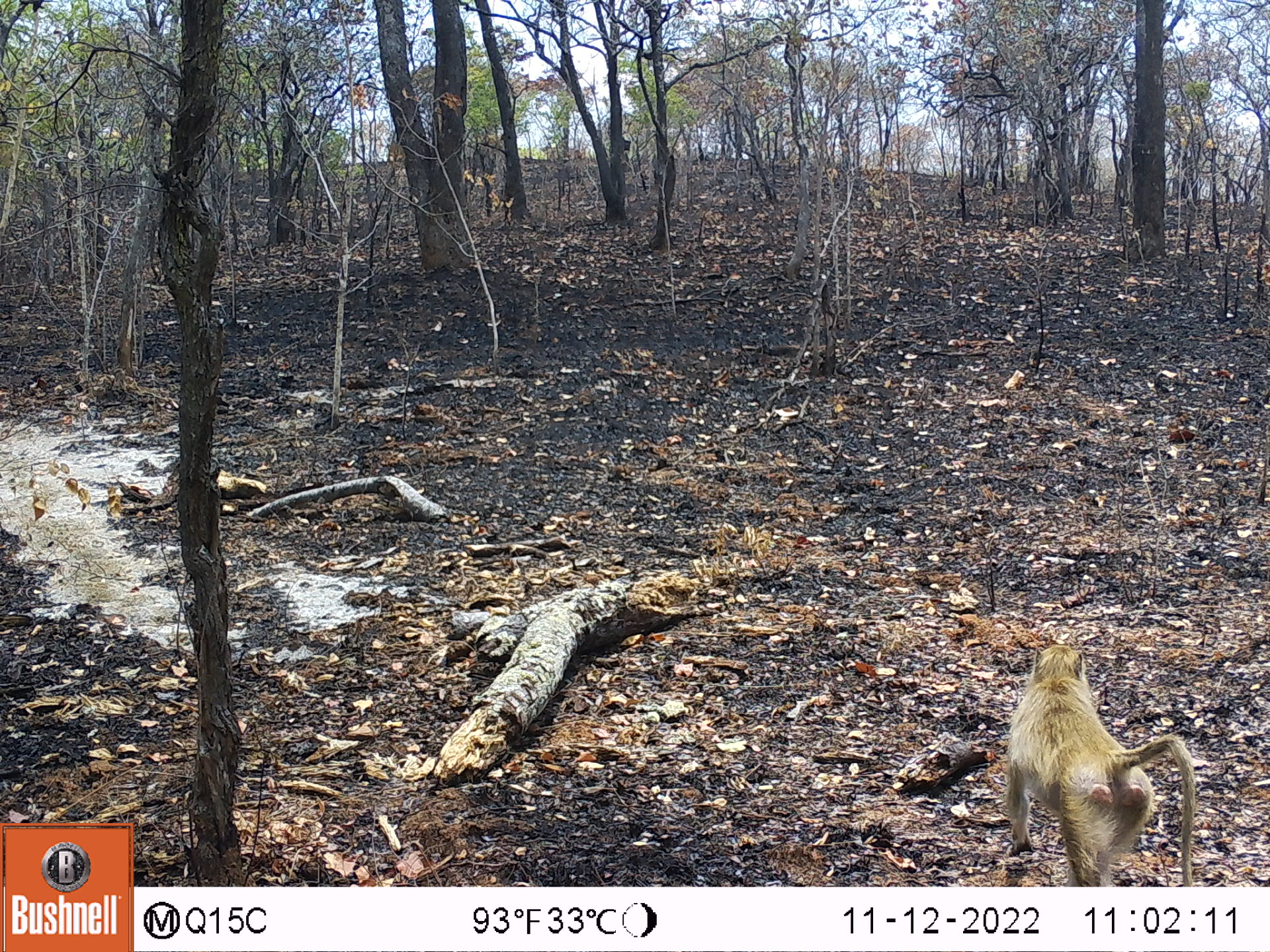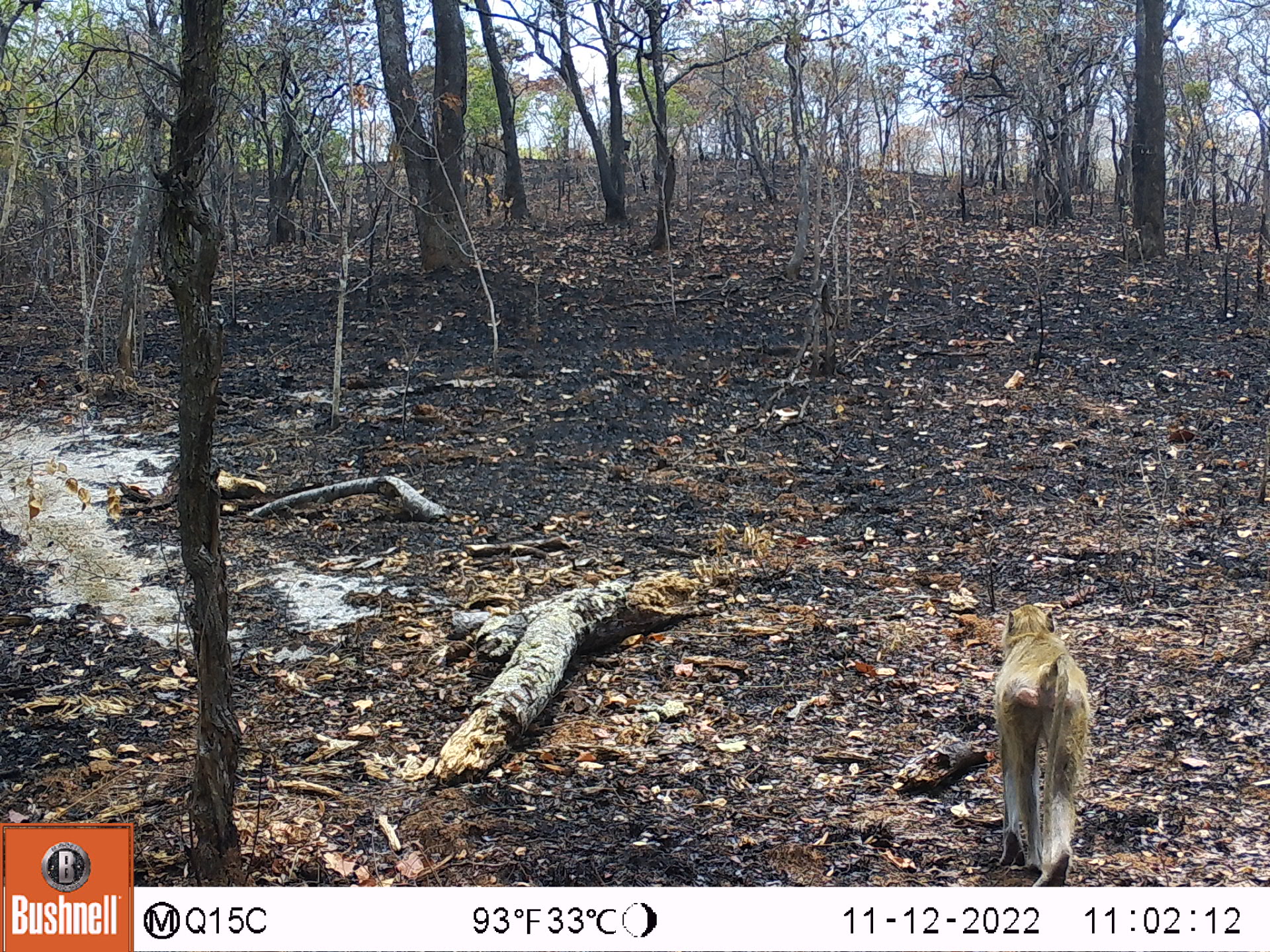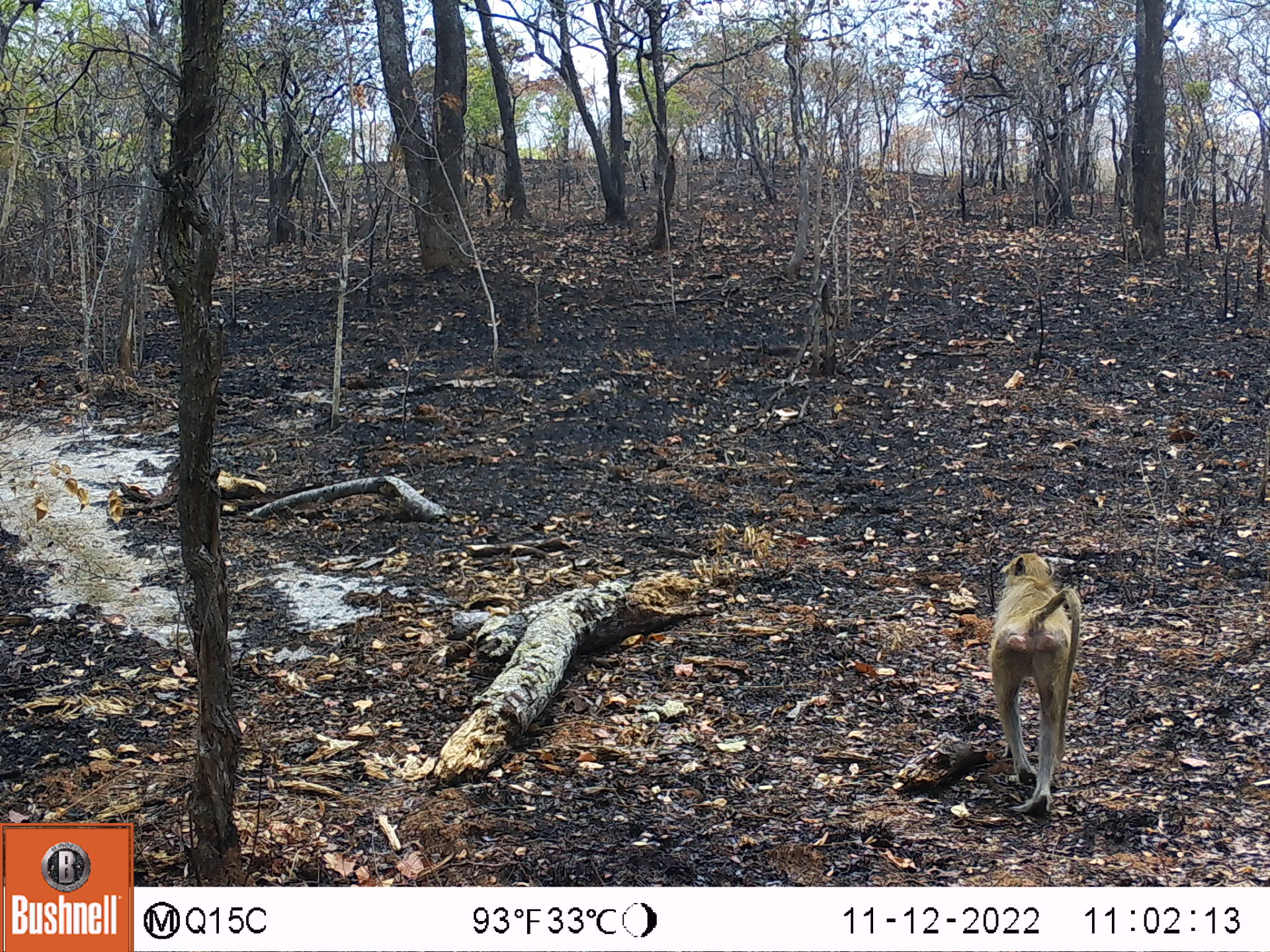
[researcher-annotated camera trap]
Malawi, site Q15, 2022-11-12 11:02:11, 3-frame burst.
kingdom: Animalia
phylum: Chordata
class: Mammalia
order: Primates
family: Cercopithecidae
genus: Papio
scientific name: Papio cynocephalus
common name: yellow baboon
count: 1